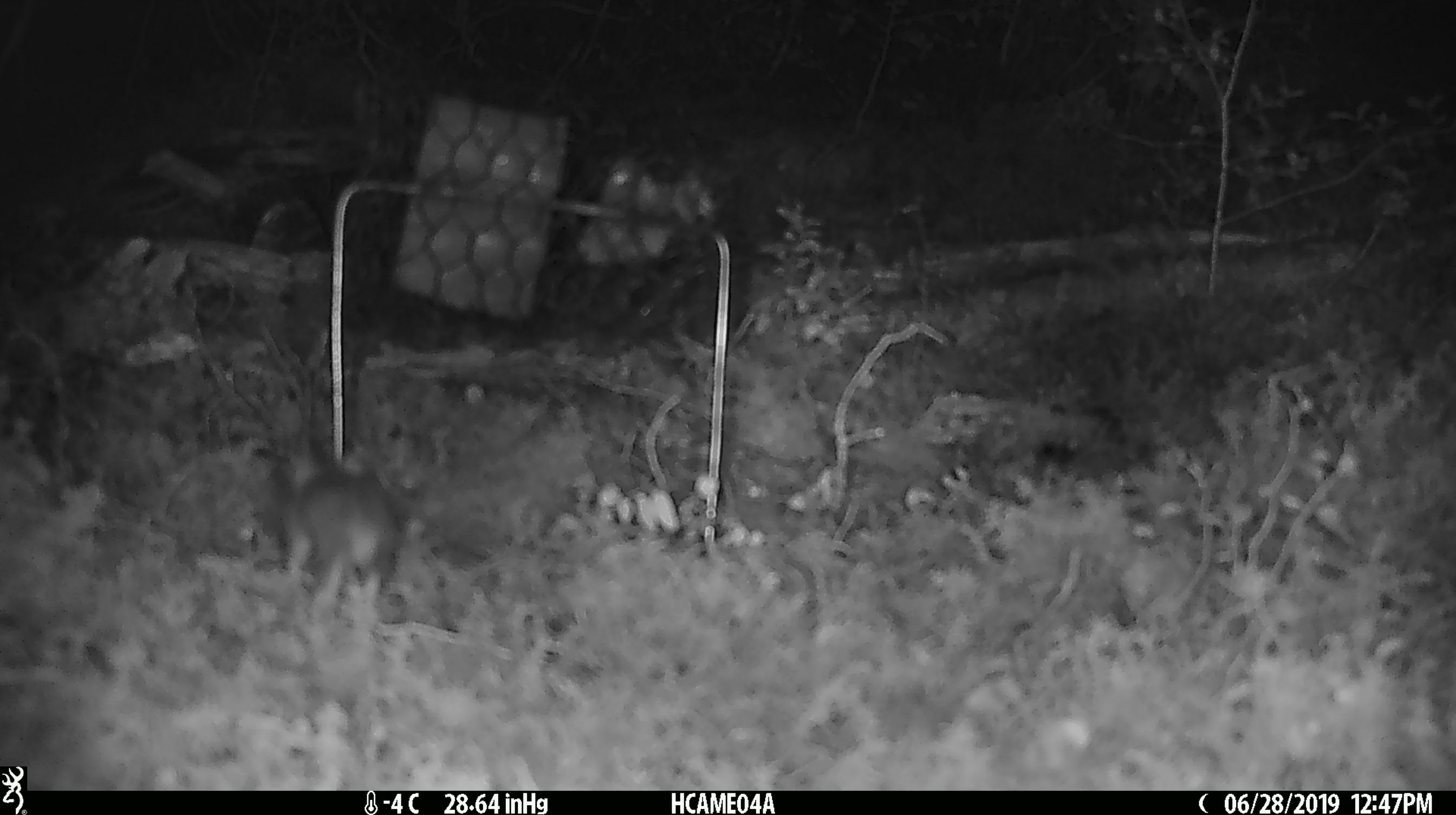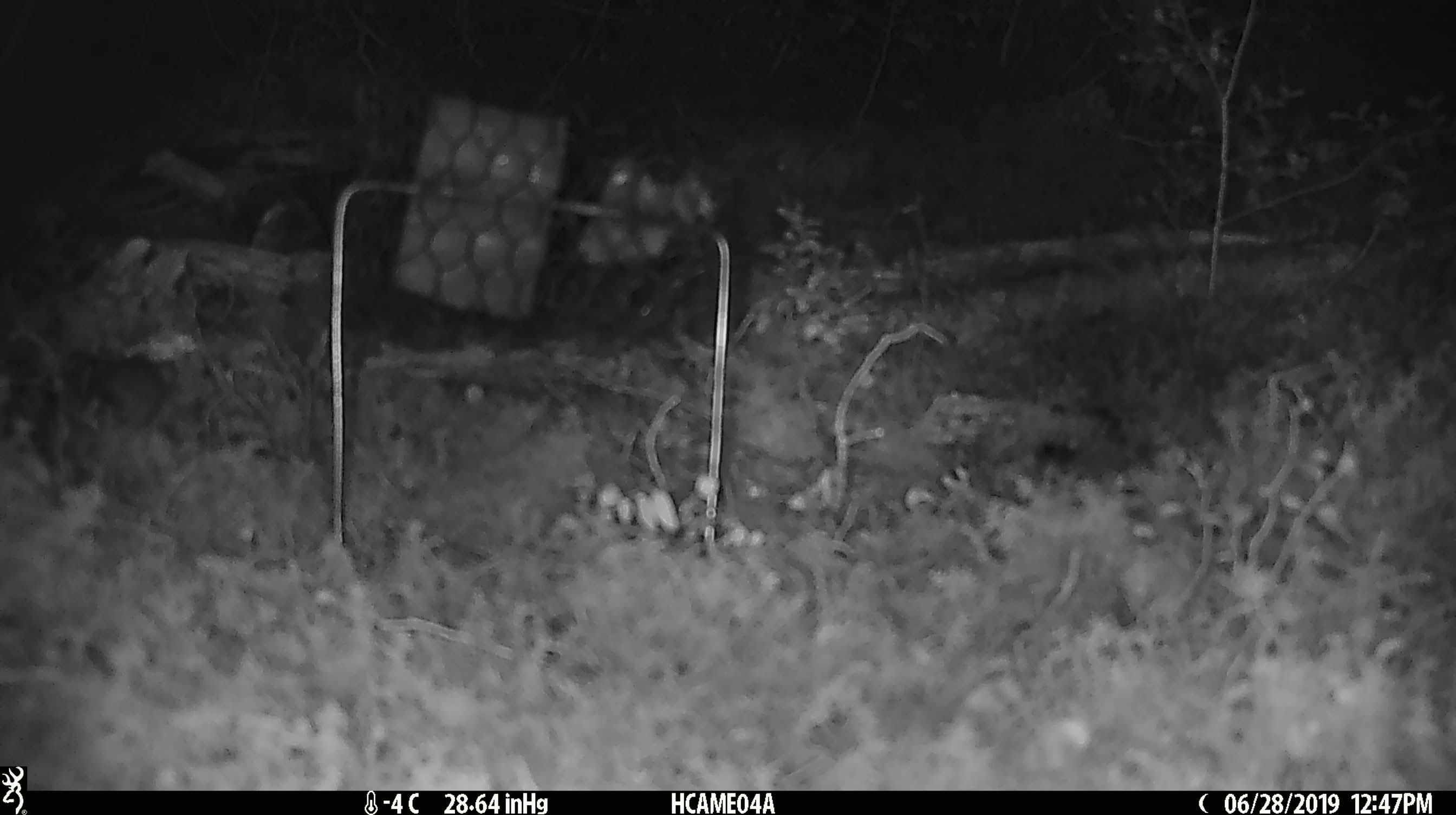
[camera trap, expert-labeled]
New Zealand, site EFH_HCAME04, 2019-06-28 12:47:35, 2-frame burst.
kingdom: Animalia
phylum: Chordata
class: Mammalia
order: Rodentia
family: Muridae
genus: Mus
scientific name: Mus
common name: mouse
Mouse (Mus).